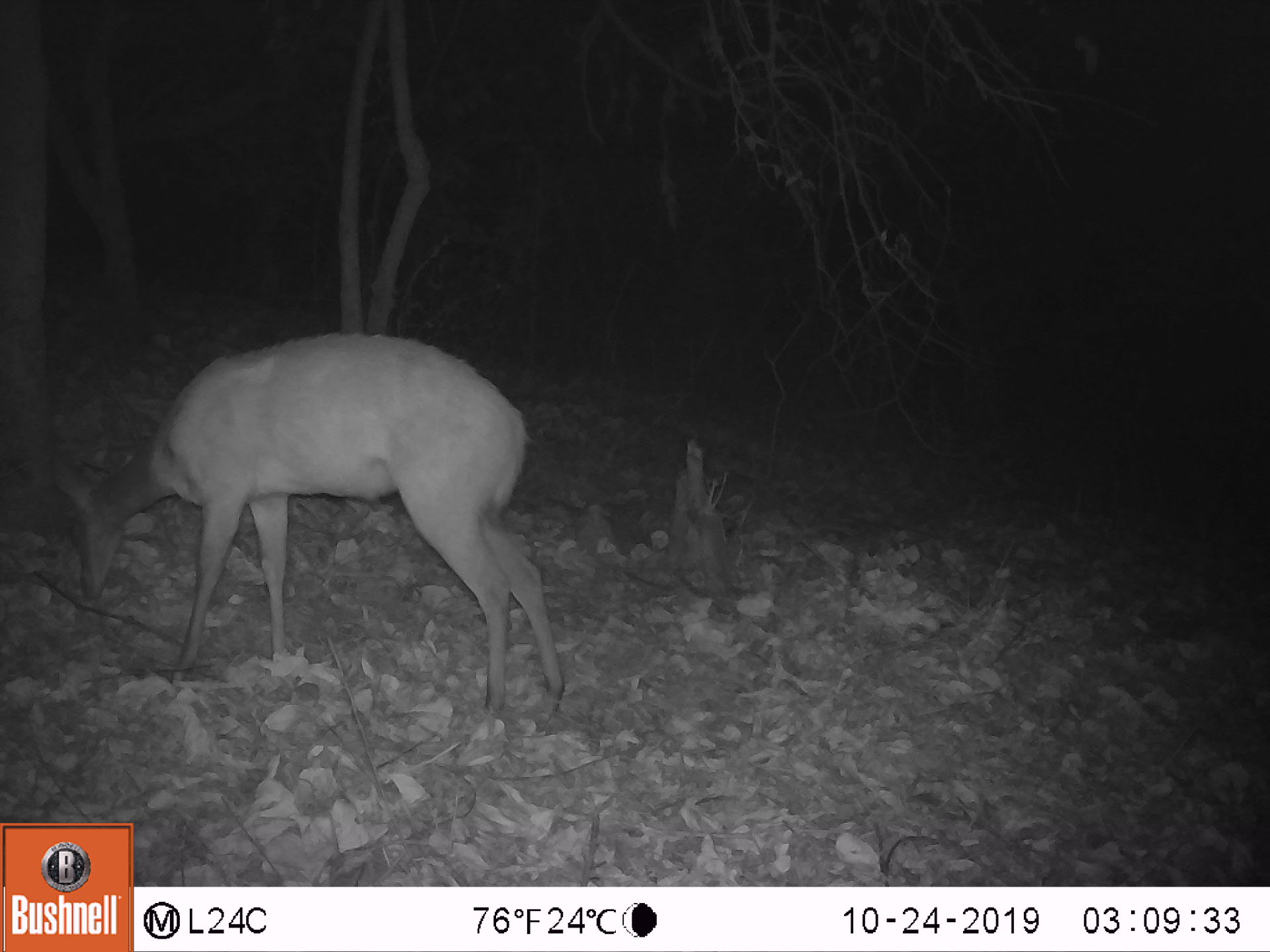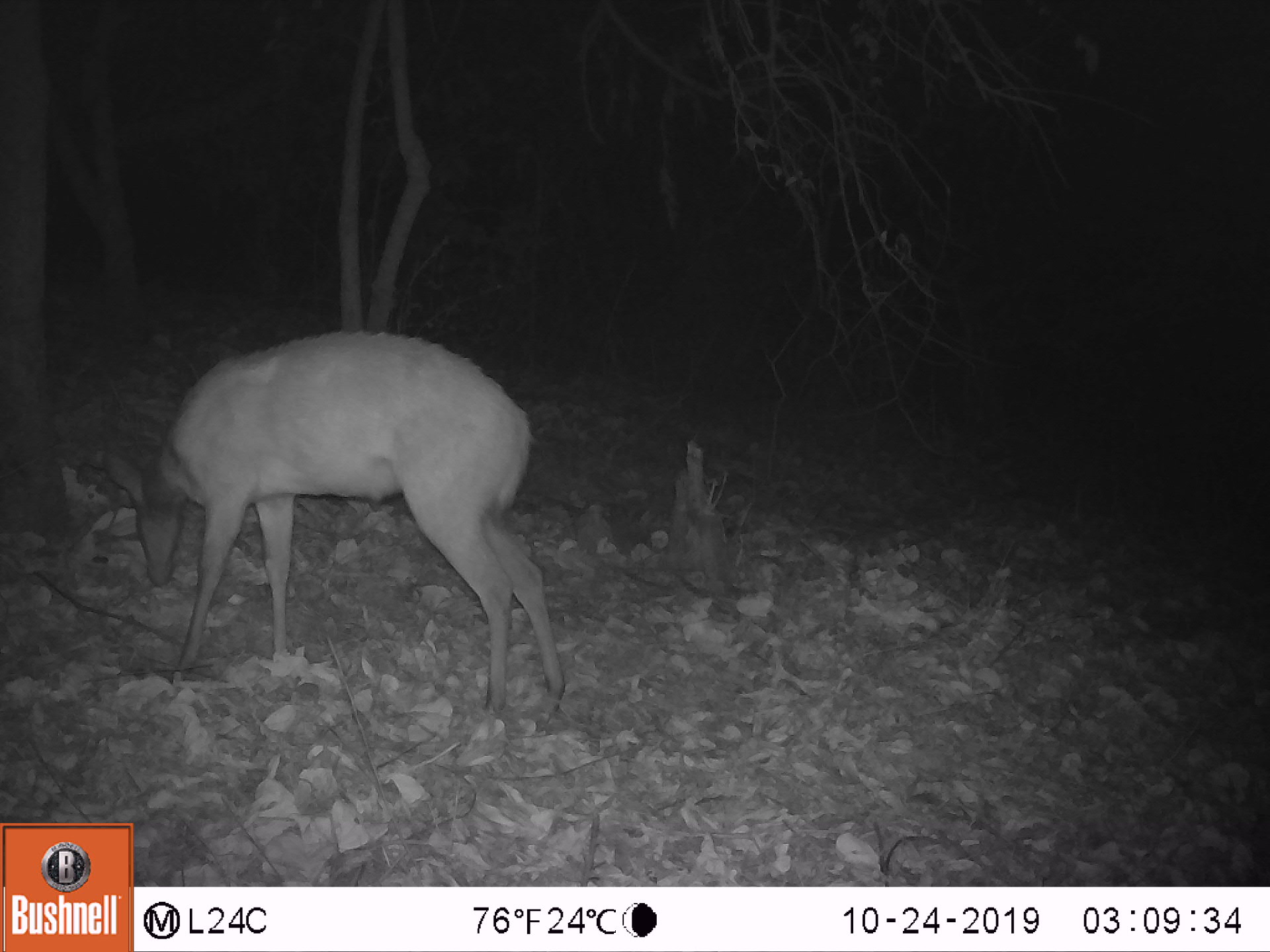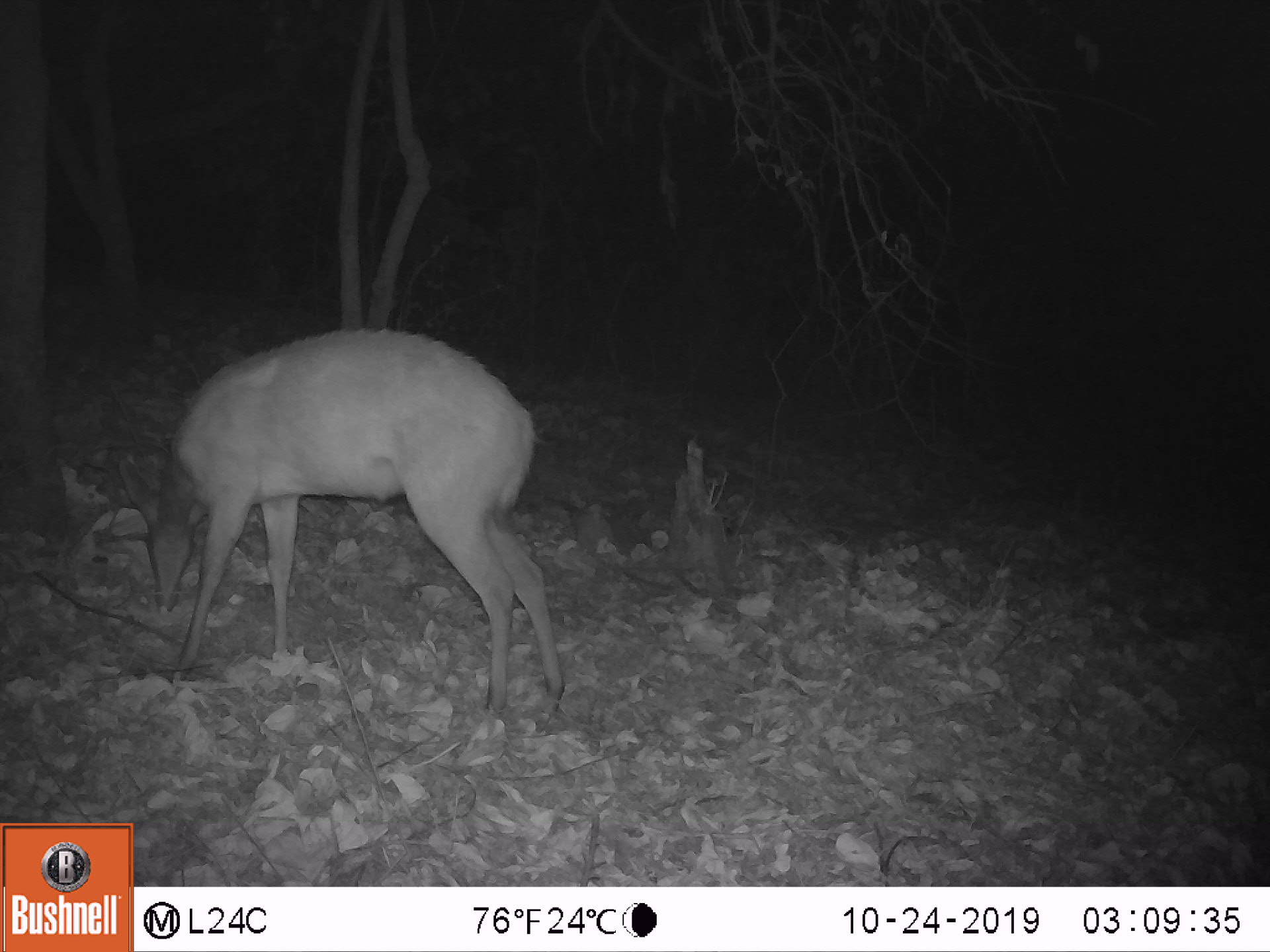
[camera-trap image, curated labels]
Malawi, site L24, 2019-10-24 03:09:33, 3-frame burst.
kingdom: Animalia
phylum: Chordata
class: Mammalia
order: Artiodactyla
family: Bovidae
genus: Tragelaphus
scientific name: Tragelaphus sylvaticus sylvaticus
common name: cape bushbuck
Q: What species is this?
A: Cape bushbuck (Tragelaphus sylvaticus sylvaticus).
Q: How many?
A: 1.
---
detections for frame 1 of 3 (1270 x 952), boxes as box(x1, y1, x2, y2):
cape bushbuck: box(31, 331, 573, 720)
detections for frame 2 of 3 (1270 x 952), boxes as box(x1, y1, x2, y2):
cape bushbuck: box(99, 329, 572, 718)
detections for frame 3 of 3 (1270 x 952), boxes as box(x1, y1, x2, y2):
cape bushbuck: box(113, 319, 579, 719)